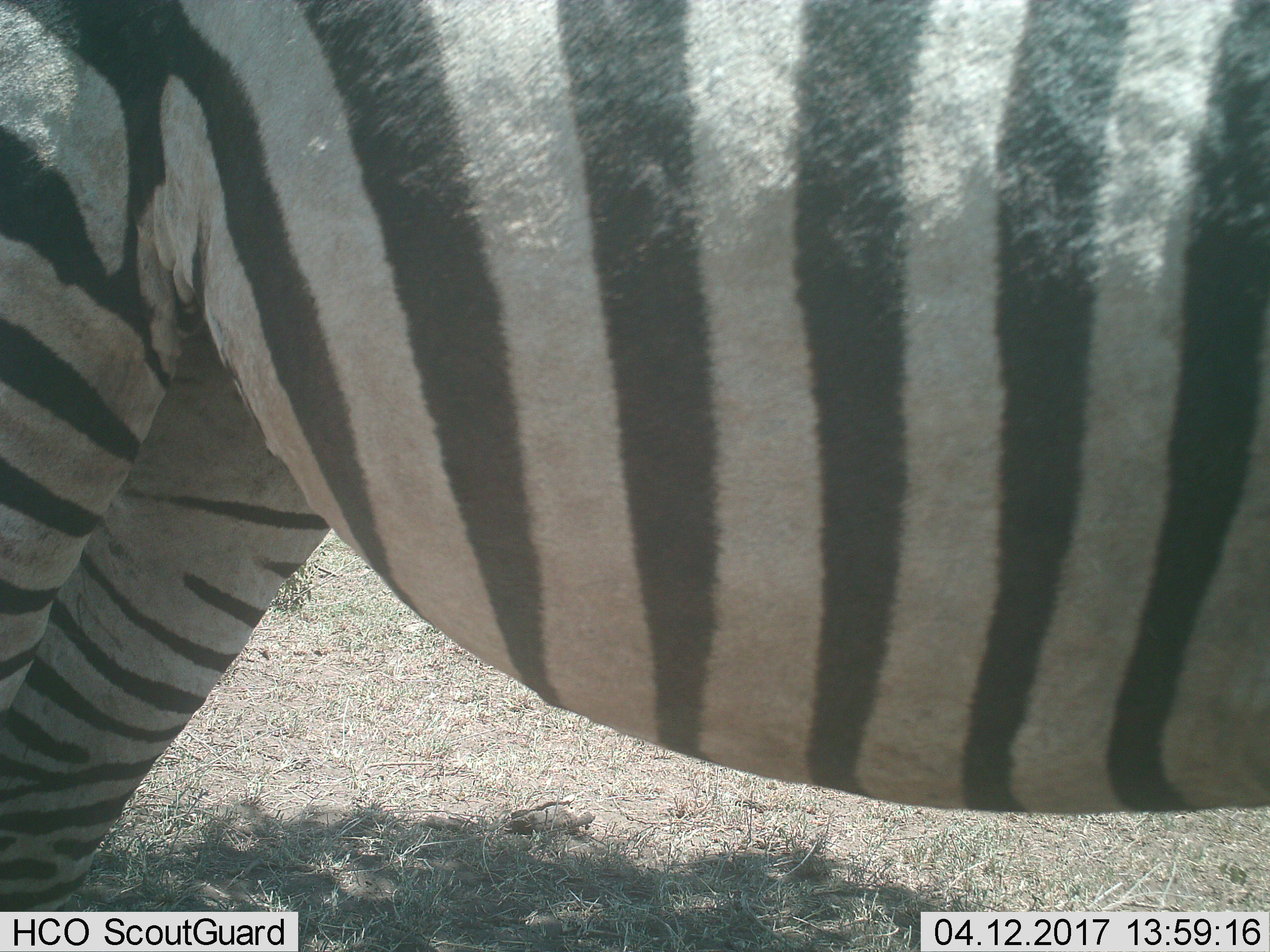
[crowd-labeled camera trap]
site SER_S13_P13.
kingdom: Animalia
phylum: Chordata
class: Mammalia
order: Perissodactyla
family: Equidae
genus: Equus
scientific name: Equus quagga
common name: plains zebra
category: zebraplains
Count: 1.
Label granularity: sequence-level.